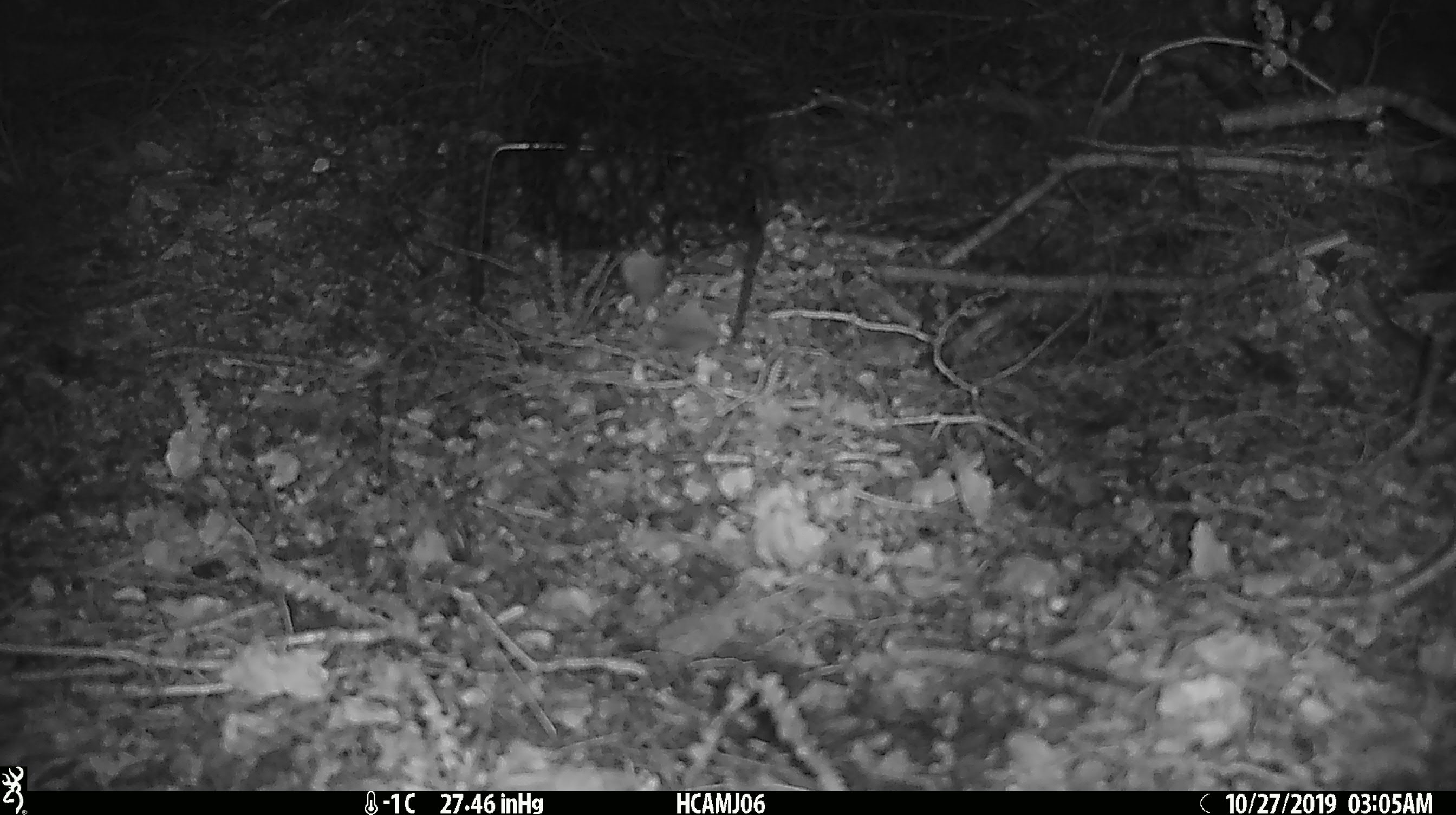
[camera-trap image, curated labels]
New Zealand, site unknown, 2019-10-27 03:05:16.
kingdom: Animalia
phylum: Chordata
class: Mammalia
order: Rodentia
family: Muridae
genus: Mus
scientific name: Mus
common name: mouse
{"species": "mouse (Mus)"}